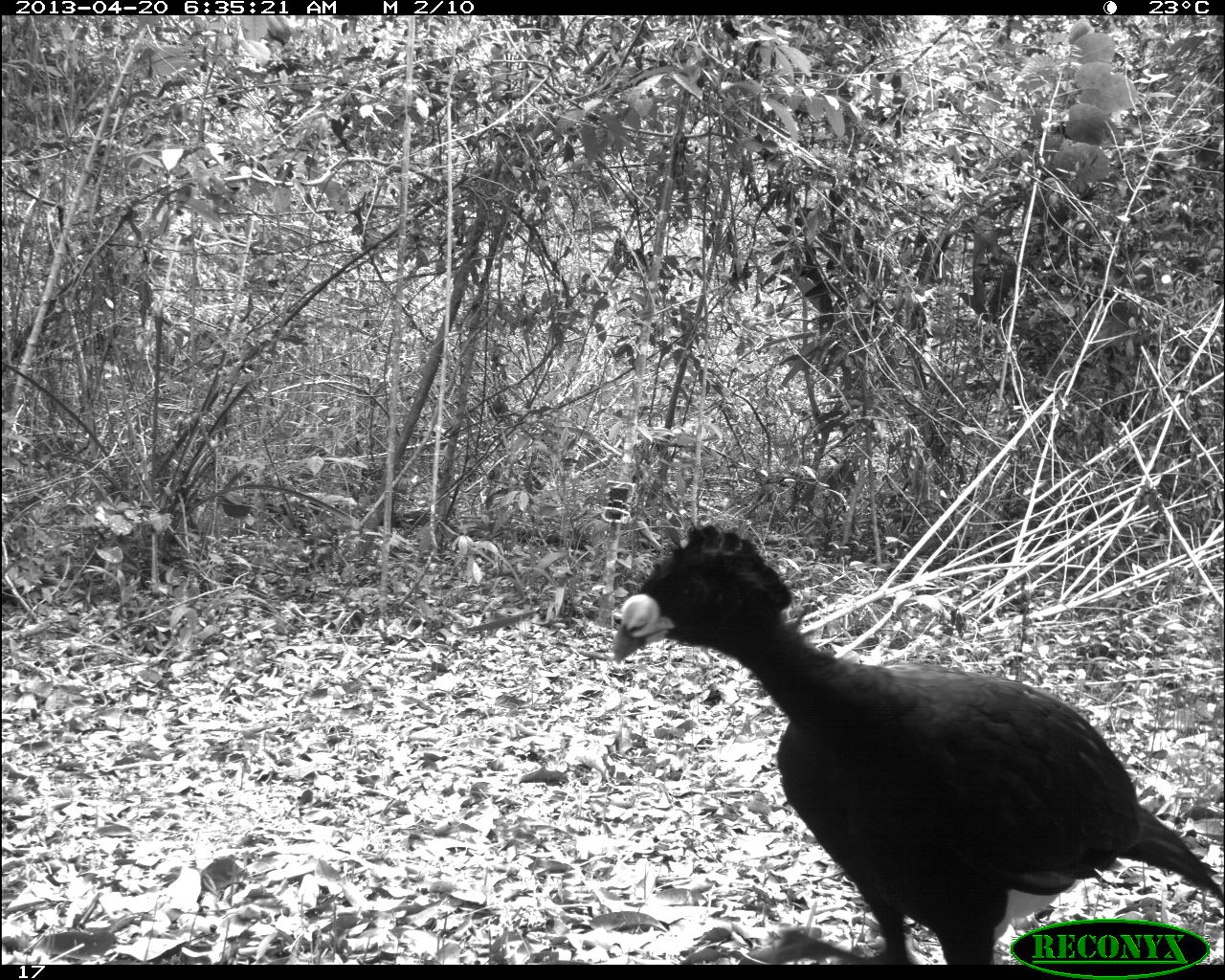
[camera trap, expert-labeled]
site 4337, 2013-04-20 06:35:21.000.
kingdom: Animalia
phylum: Chordata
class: Aves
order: Galliformes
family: Cracidae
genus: Crax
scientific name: Crax rubra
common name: great curassow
Crax rubra (great curassow), count 1, sex male.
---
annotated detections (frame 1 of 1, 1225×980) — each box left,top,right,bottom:
crax rubra: 612,522,1218,962